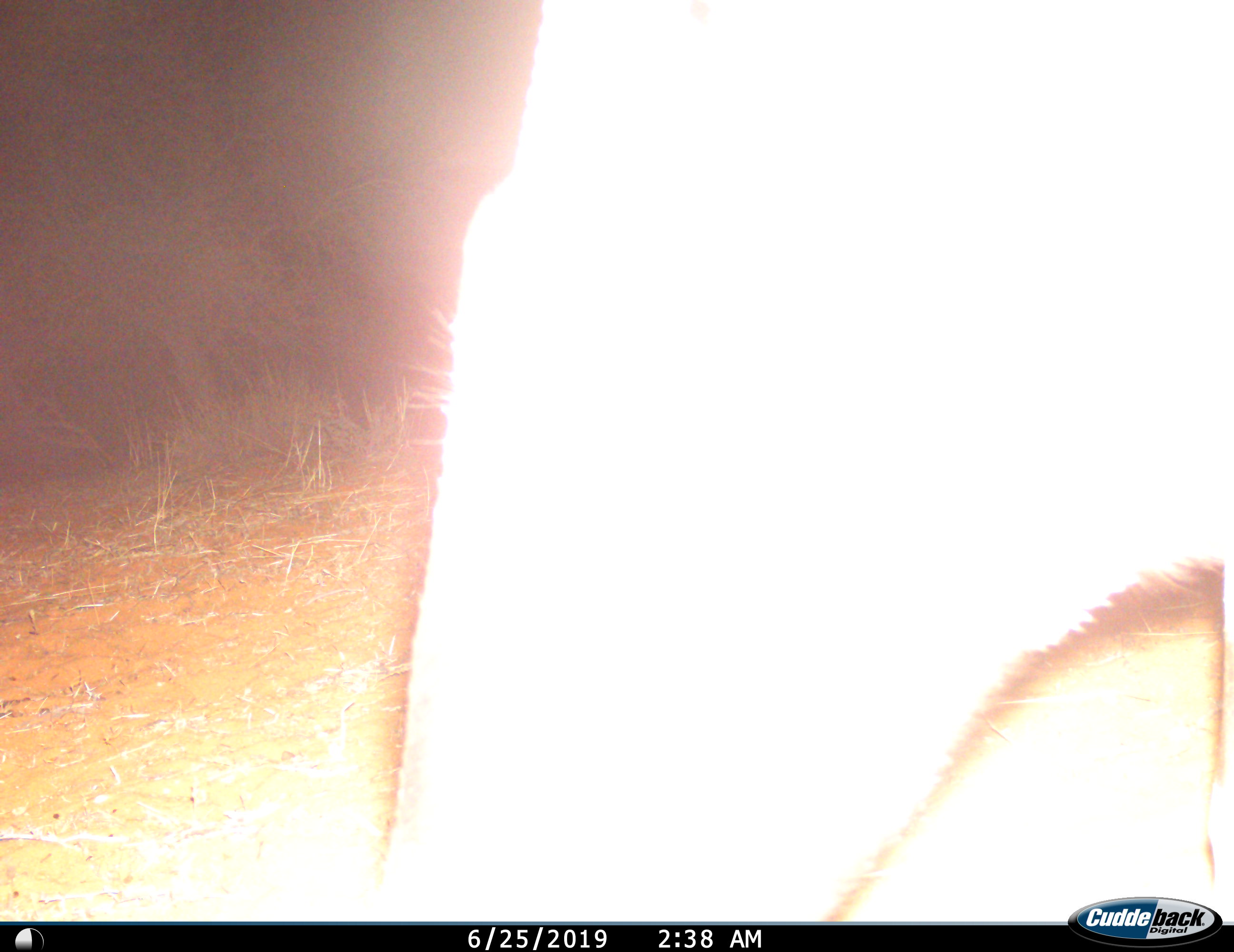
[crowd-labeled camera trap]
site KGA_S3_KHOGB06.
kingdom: Animalia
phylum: Chordata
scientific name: Vertebrata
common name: domestic animal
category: domesticanimal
Domesticanimal (domestic animal) (Vertebrata), count 1. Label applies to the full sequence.